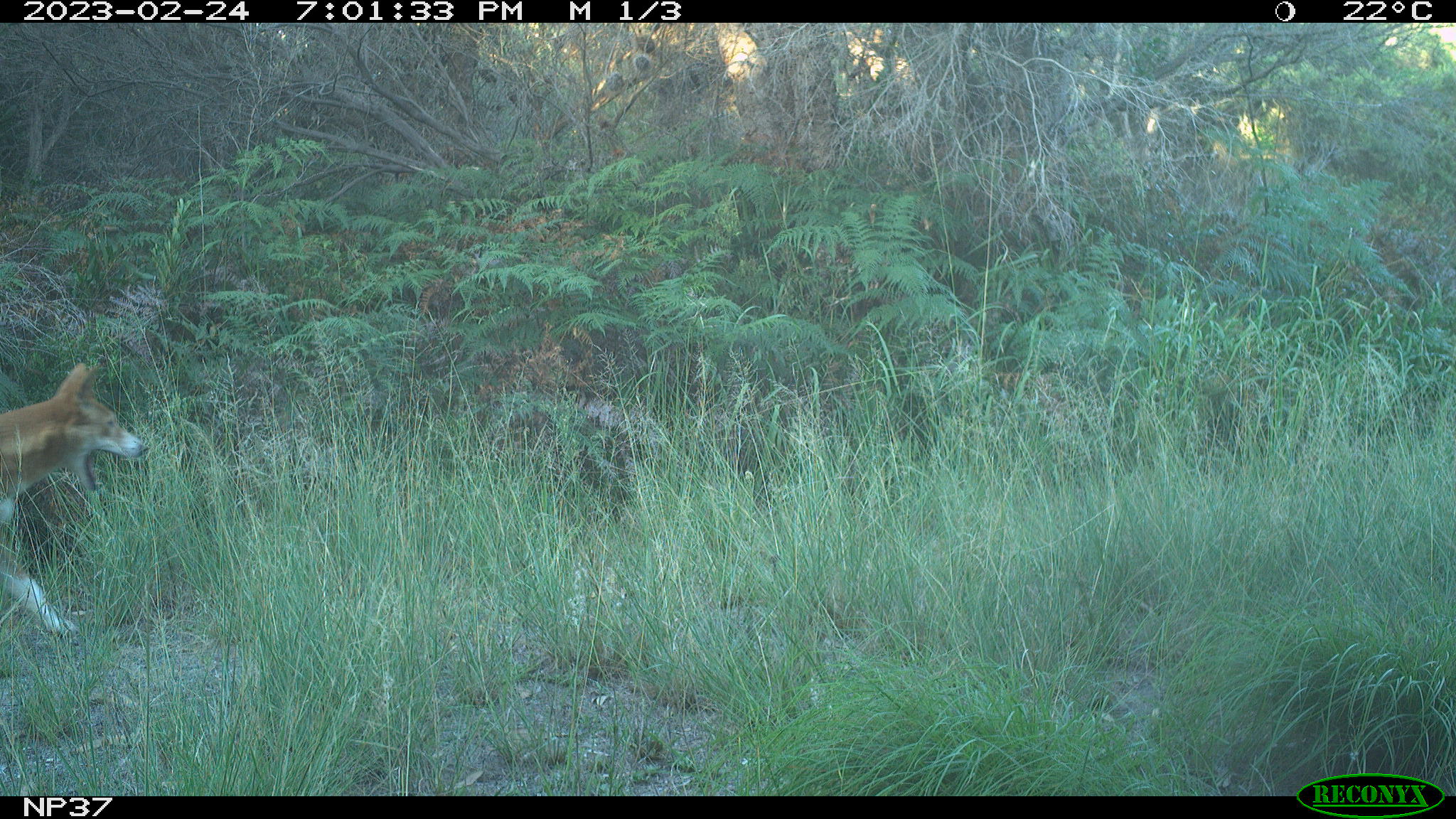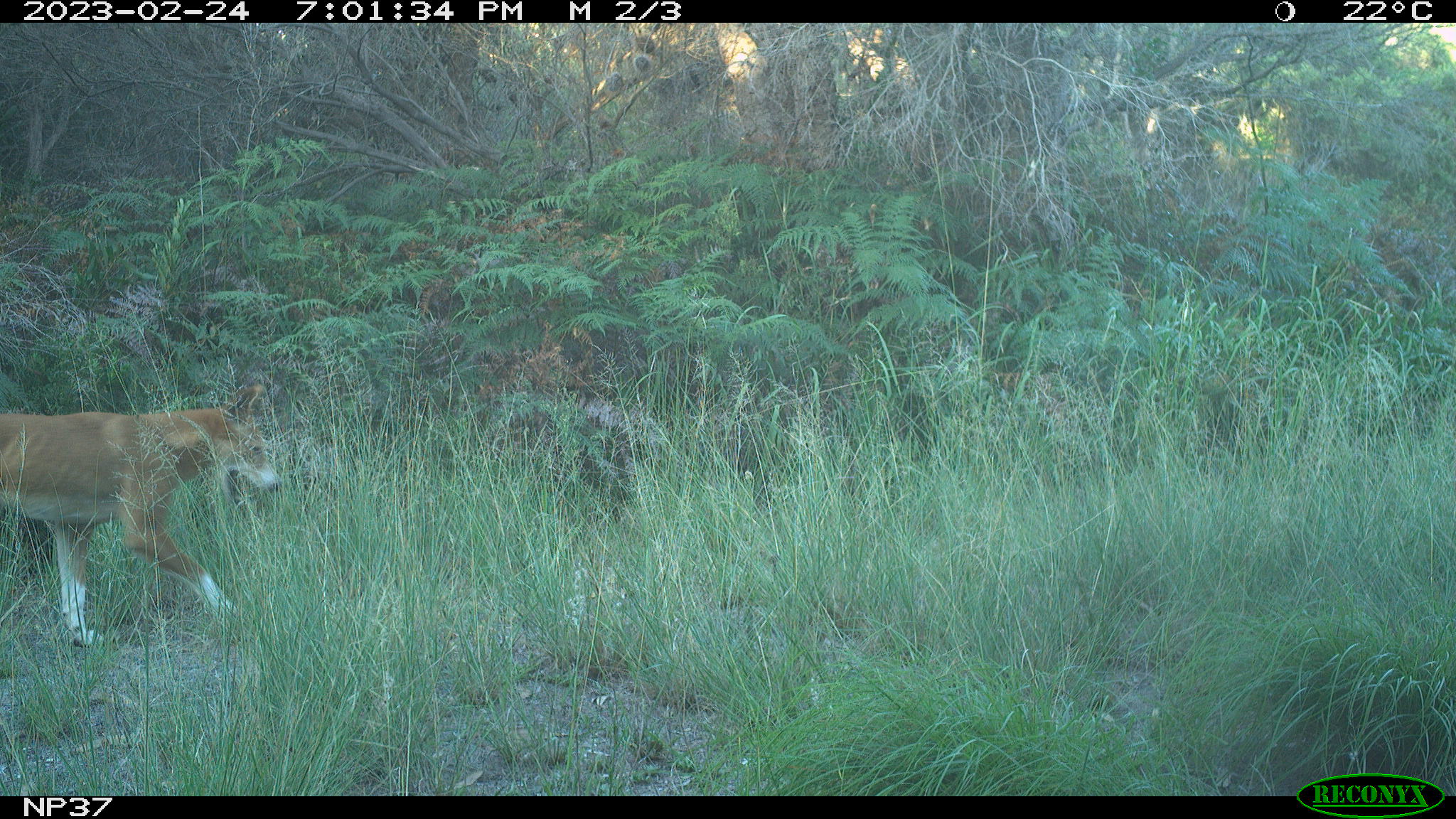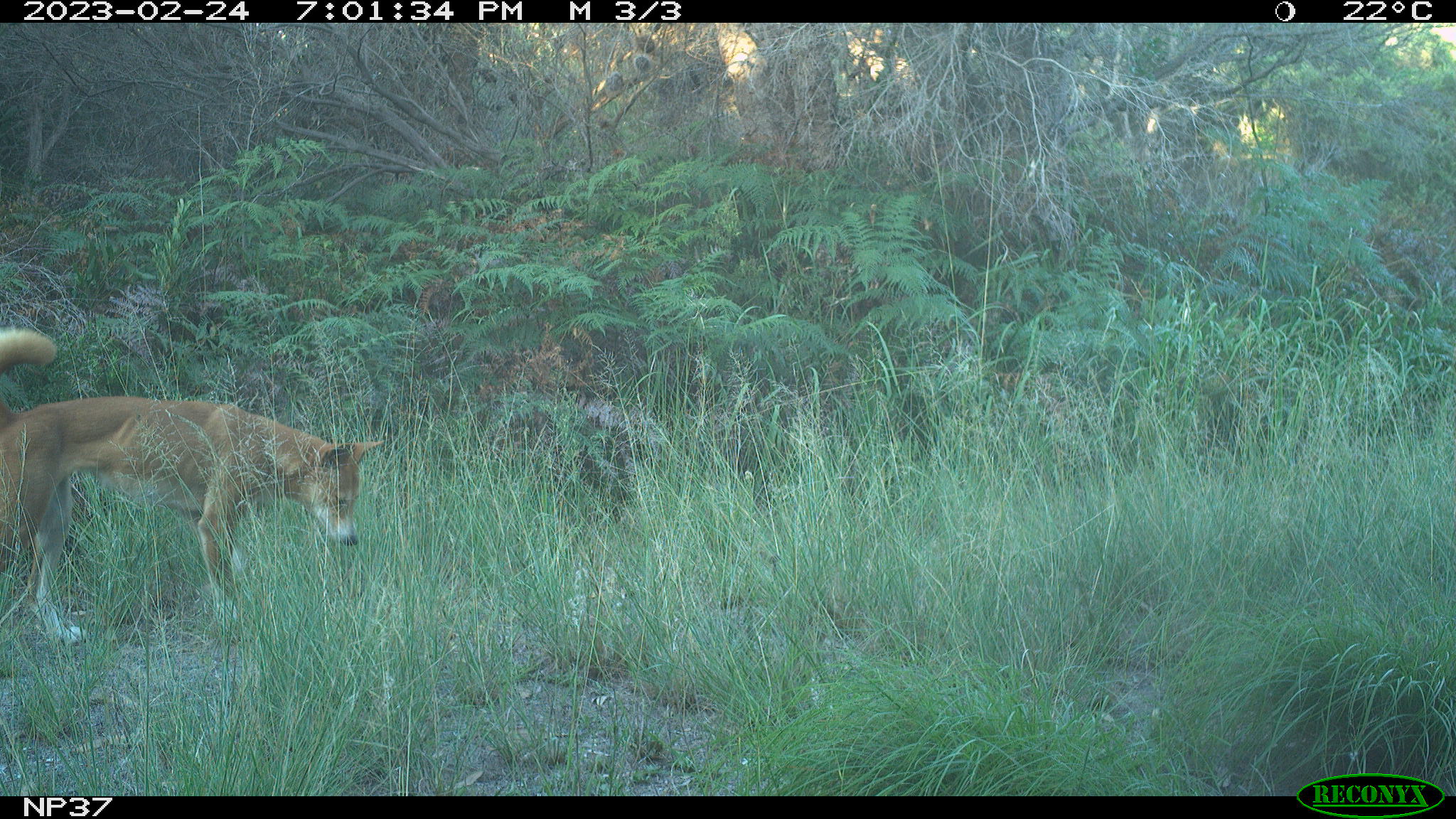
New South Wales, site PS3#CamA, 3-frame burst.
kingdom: Animalia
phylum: Chordata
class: Mammalia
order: Carnivora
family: Canidae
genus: Canis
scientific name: Canis familiaris dingo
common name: dingo